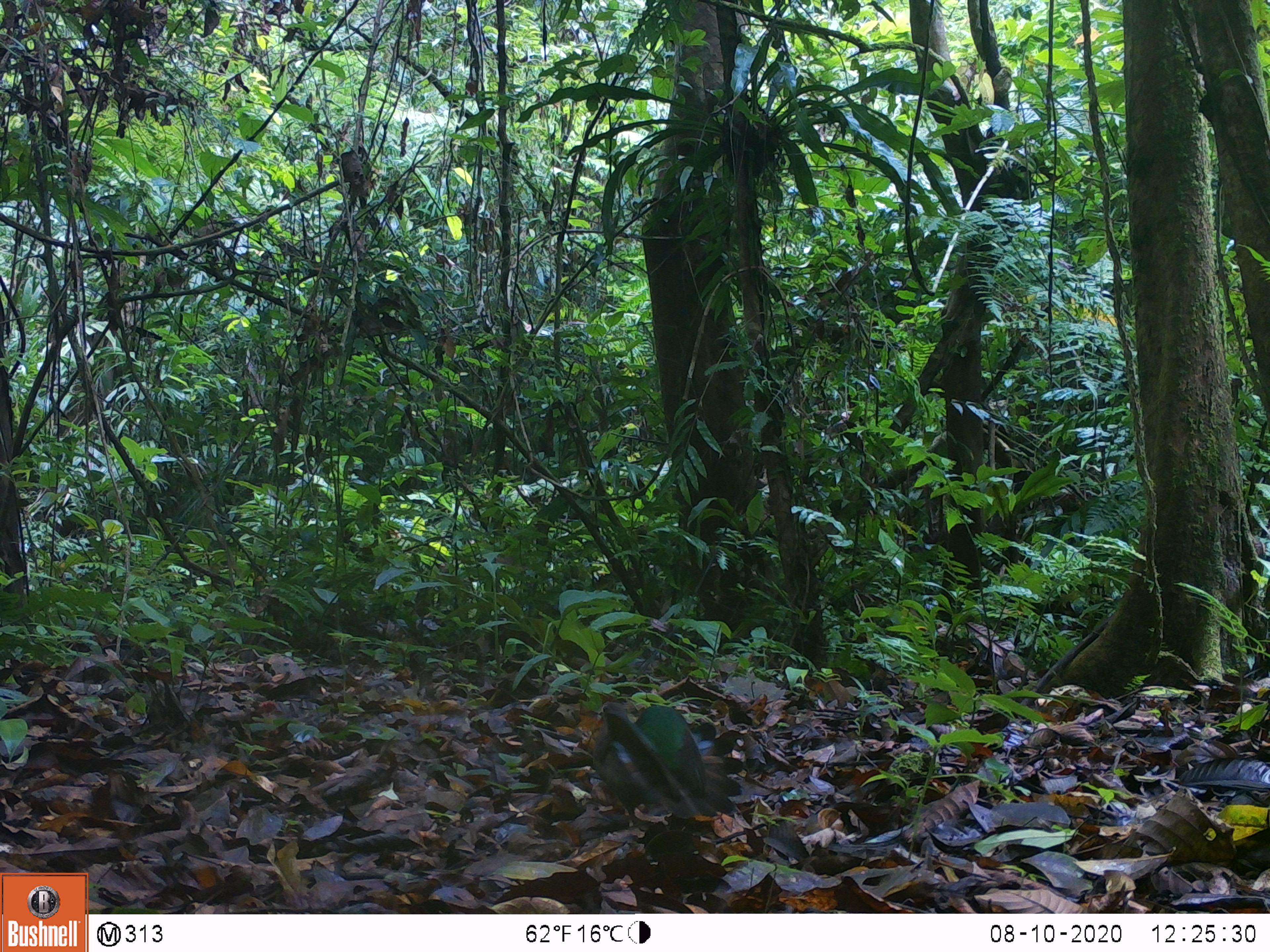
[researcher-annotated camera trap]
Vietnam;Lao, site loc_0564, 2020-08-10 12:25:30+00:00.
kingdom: Animalia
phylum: Chordata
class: Aves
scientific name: Aves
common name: bird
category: unidentified bird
Unidentified bird (bird) (Aves). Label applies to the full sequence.